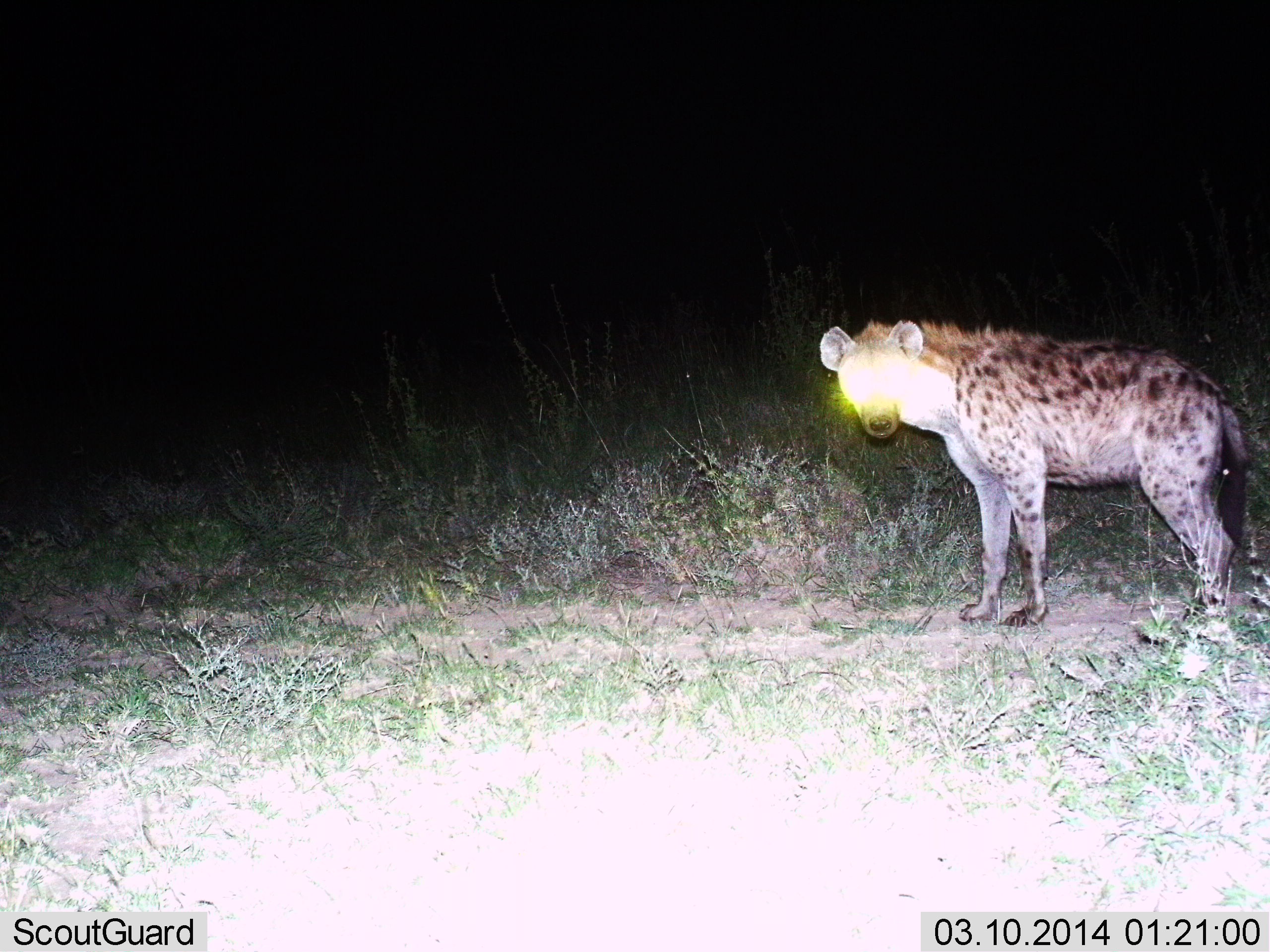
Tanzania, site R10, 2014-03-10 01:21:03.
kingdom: Animalia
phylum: Chordata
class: Mammalia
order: Carnivora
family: Hyaenidae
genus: Crocuta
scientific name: Crocuta crocuta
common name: spotted hyena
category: hyenaspotted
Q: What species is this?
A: Hyenaspotted (spotted hyena) (Crocuta crocuta).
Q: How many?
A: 1.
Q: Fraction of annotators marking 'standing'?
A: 100%.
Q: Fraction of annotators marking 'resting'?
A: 0%.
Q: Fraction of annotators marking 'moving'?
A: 0%.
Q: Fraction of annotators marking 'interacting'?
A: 0%.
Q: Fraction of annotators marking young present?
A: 0%.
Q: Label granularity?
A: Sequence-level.